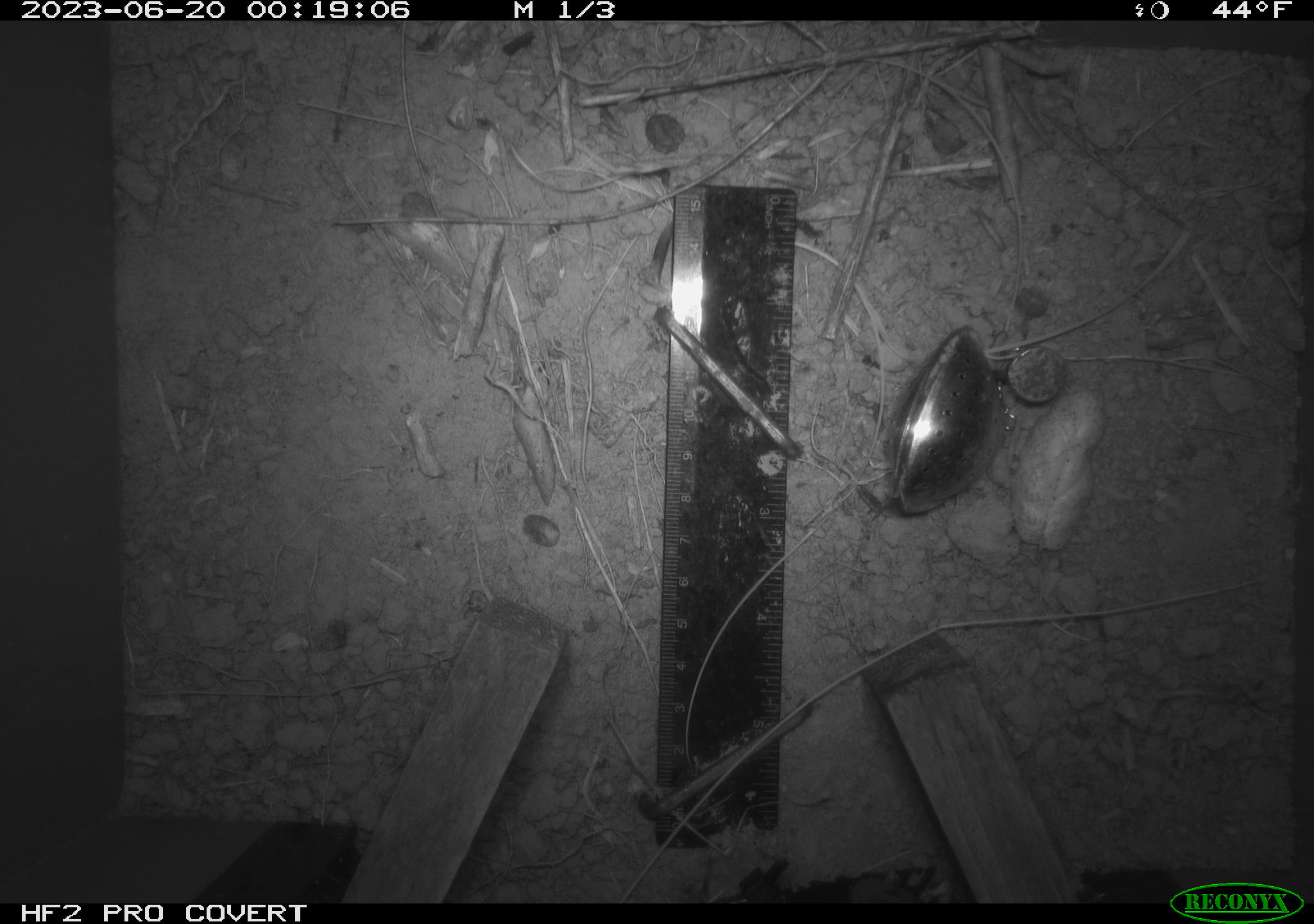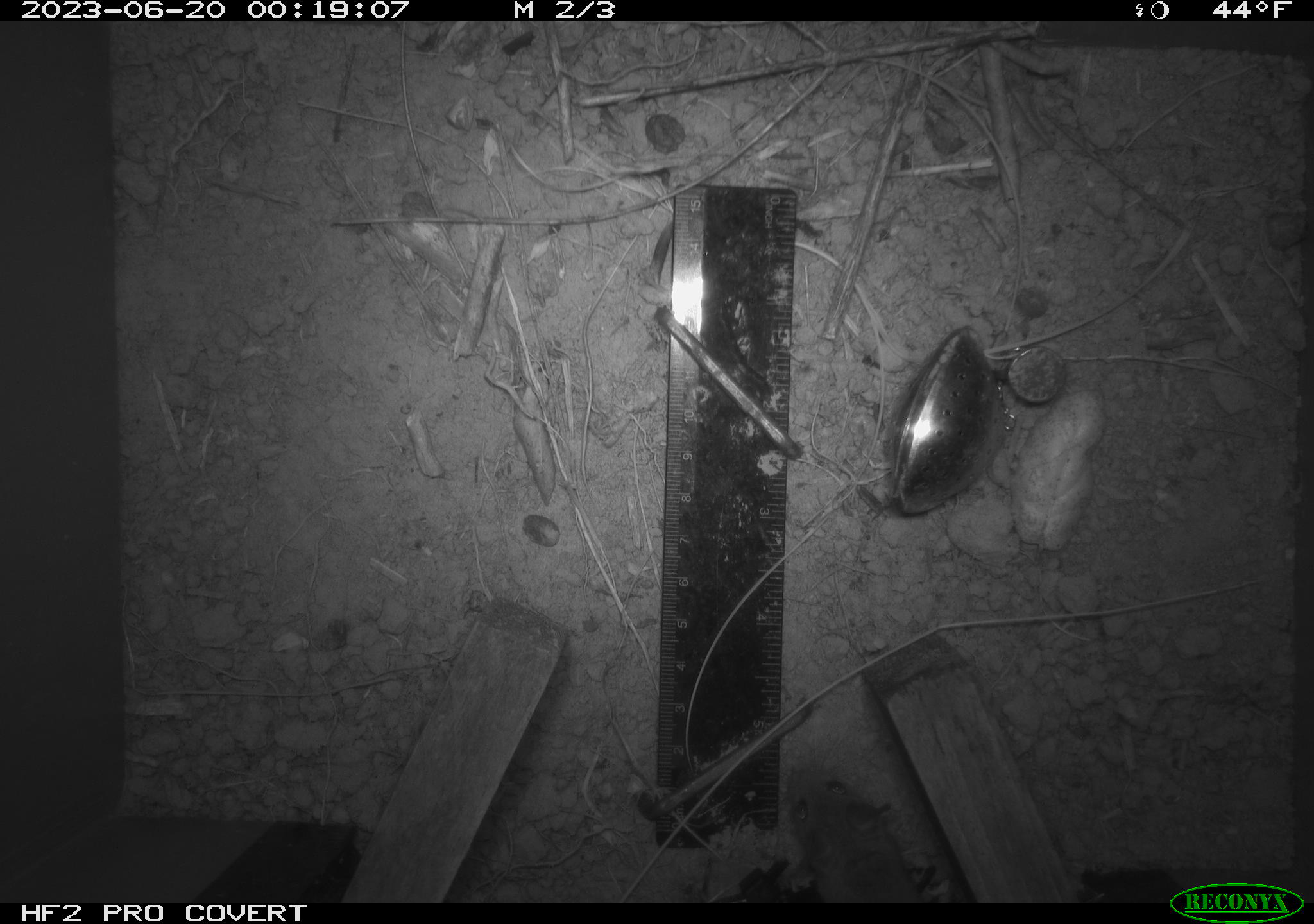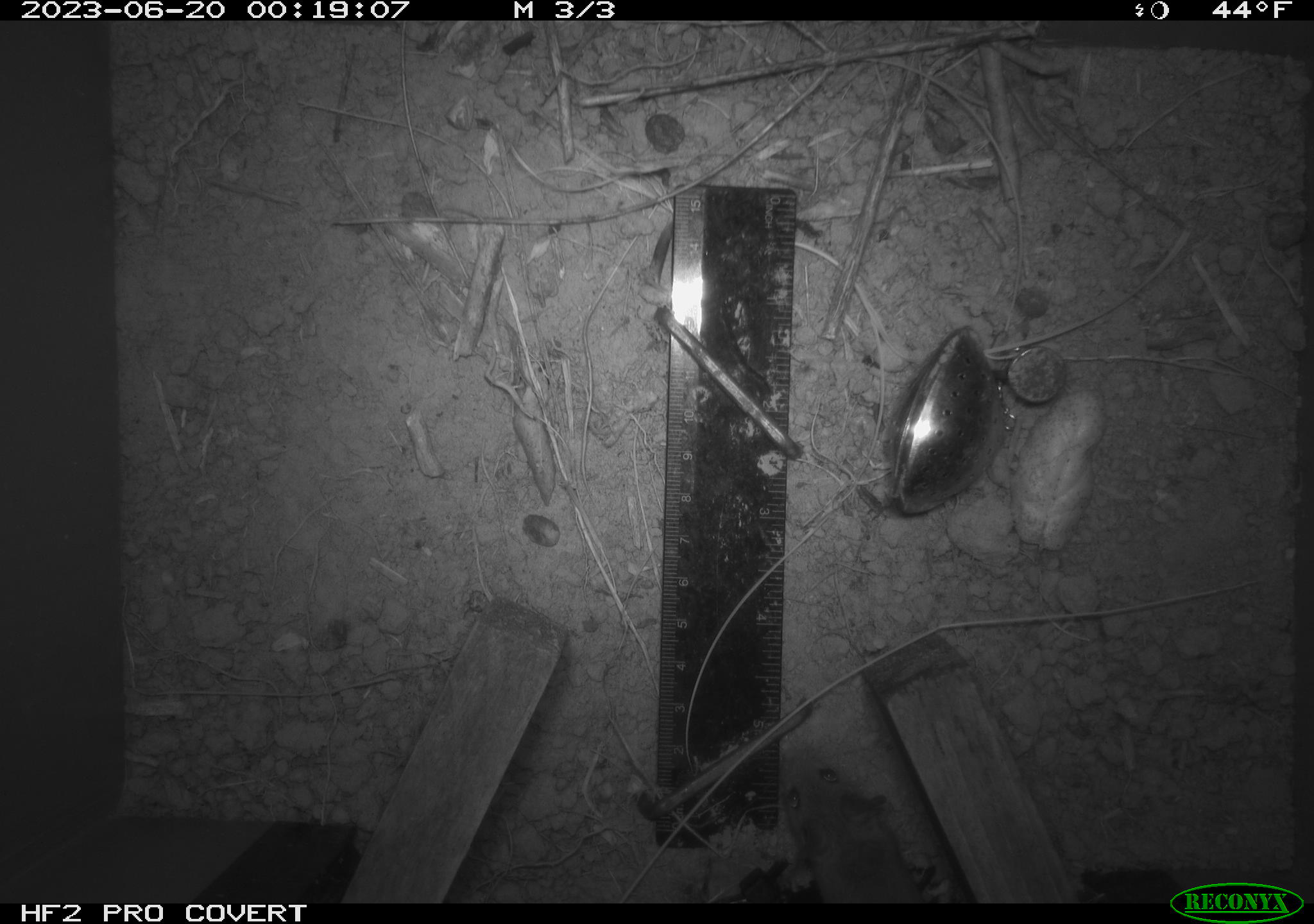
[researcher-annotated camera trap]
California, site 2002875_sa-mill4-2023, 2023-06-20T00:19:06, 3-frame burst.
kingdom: Animalia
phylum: Chordata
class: Mammalia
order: Rodentia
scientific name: Rodentia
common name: mouse species